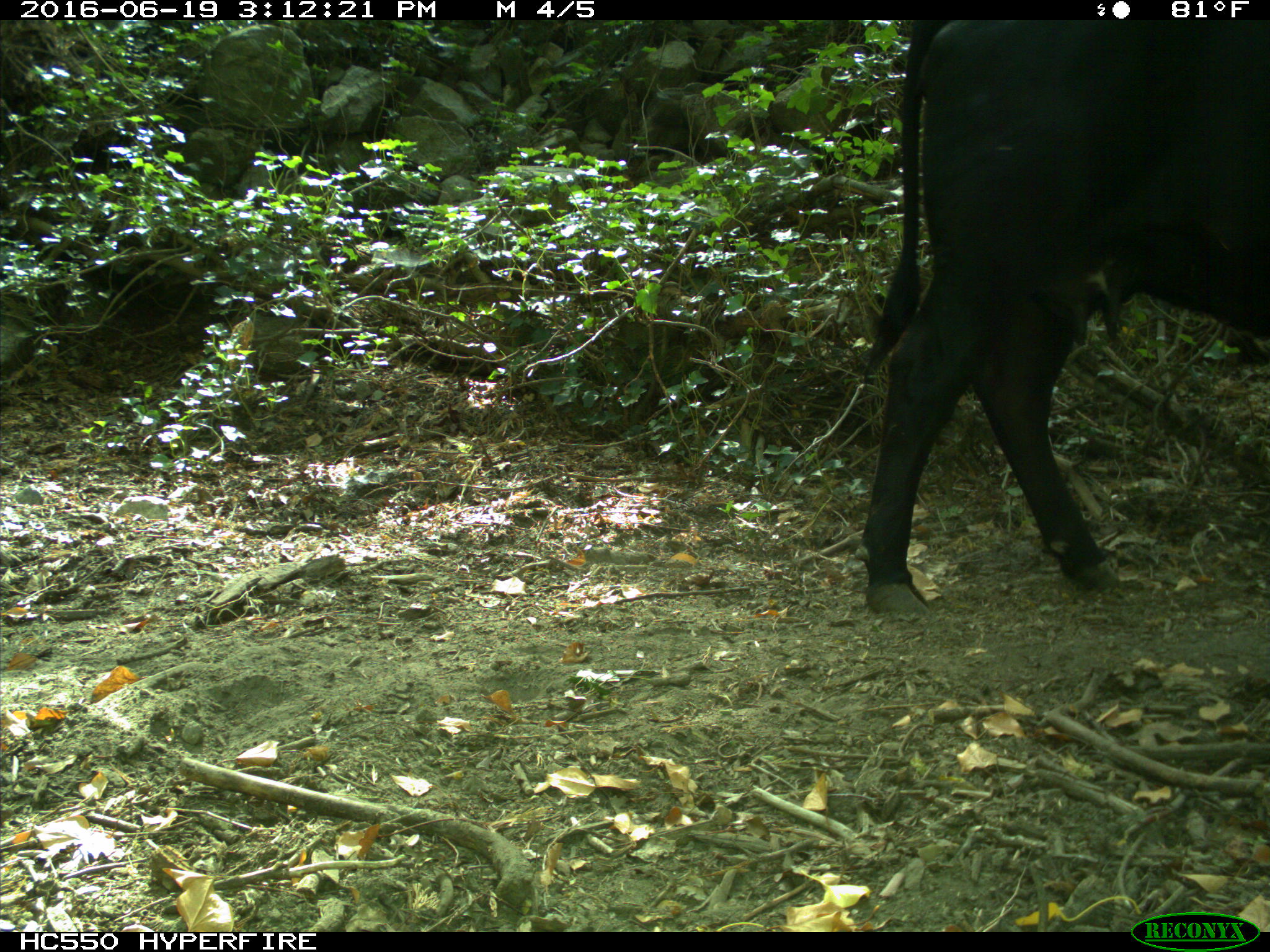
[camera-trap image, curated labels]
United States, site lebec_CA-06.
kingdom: Animalia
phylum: Chordata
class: Mammalia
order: Artiodactyla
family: Bovidae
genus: Bos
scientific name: Bos taurus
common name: domestic cow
Bos taurus (domestic cow).